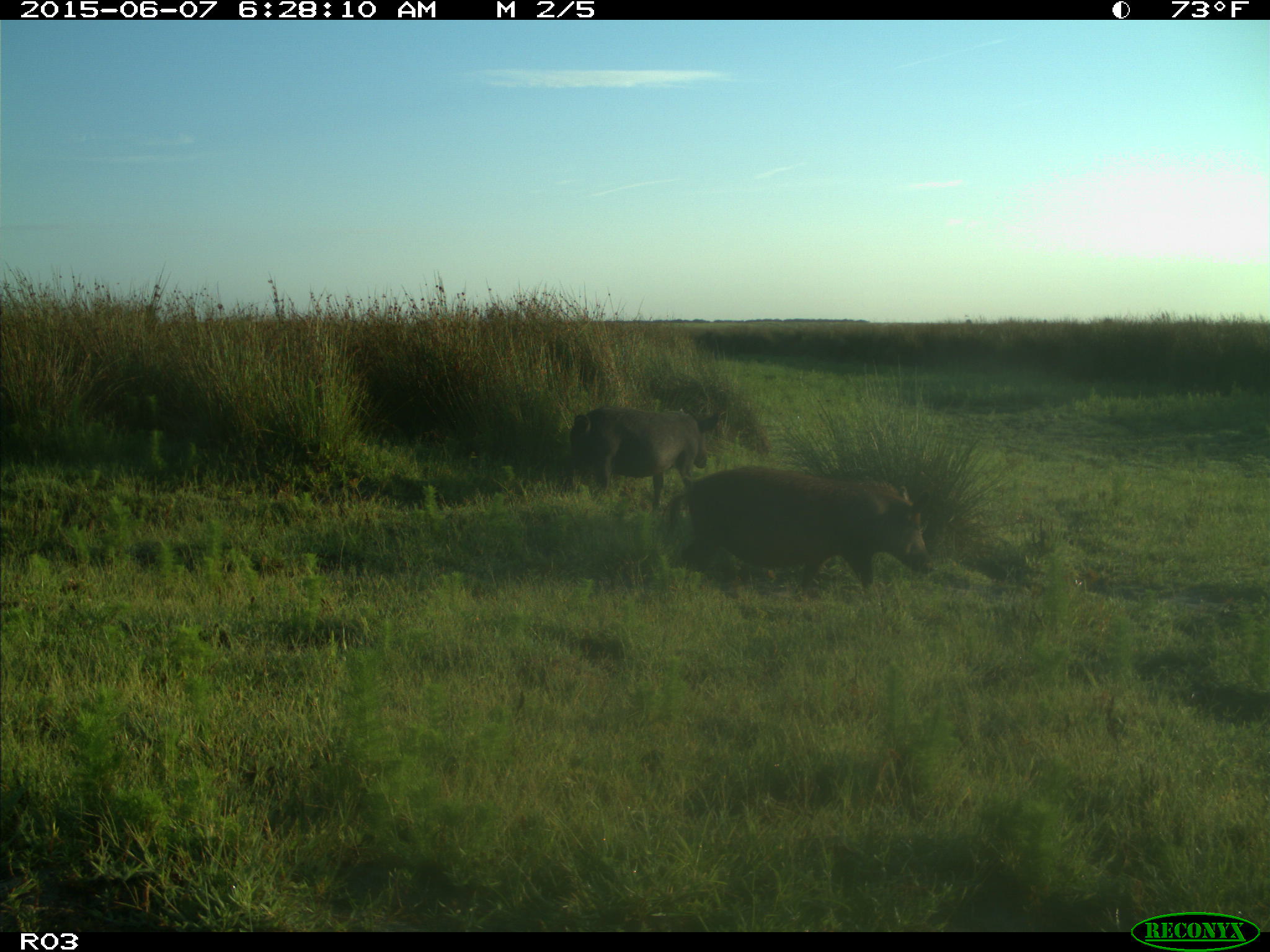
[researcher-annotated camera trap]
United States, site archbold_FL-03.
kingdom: Animalia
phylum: Chordata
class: Mammalia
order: Artiodactyla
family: Suidae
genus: Sus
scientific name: Sus scrofa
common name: wild boar